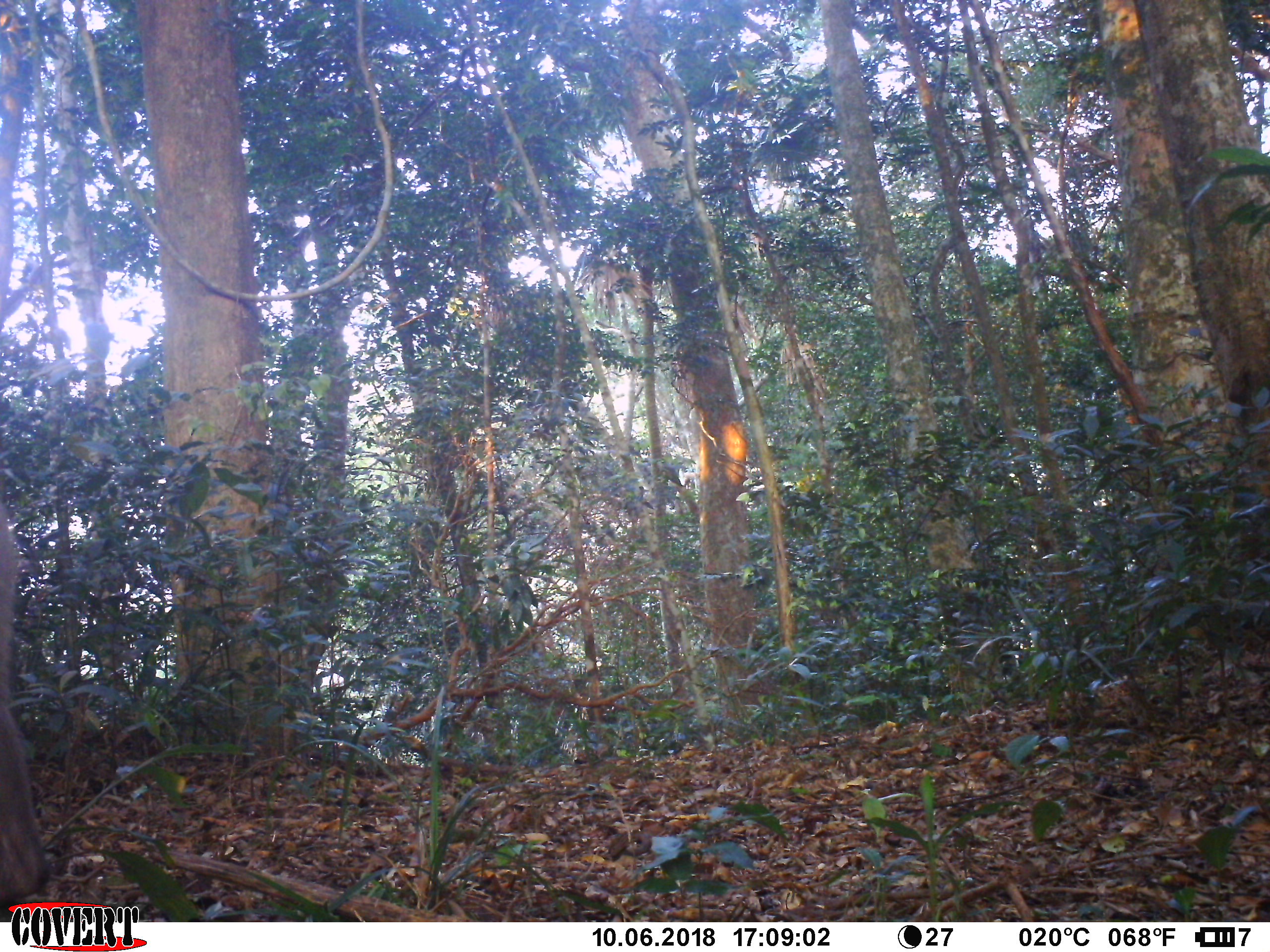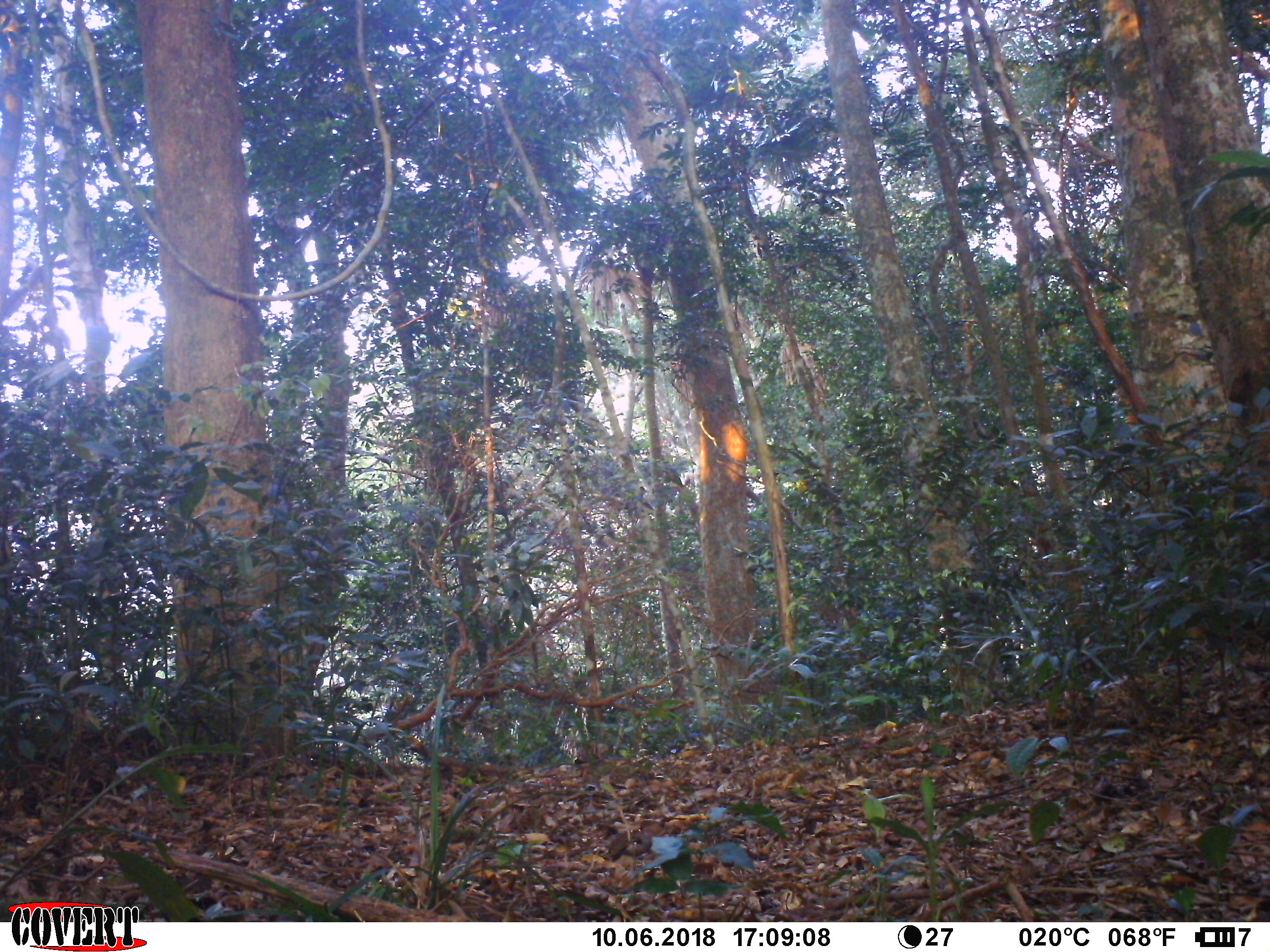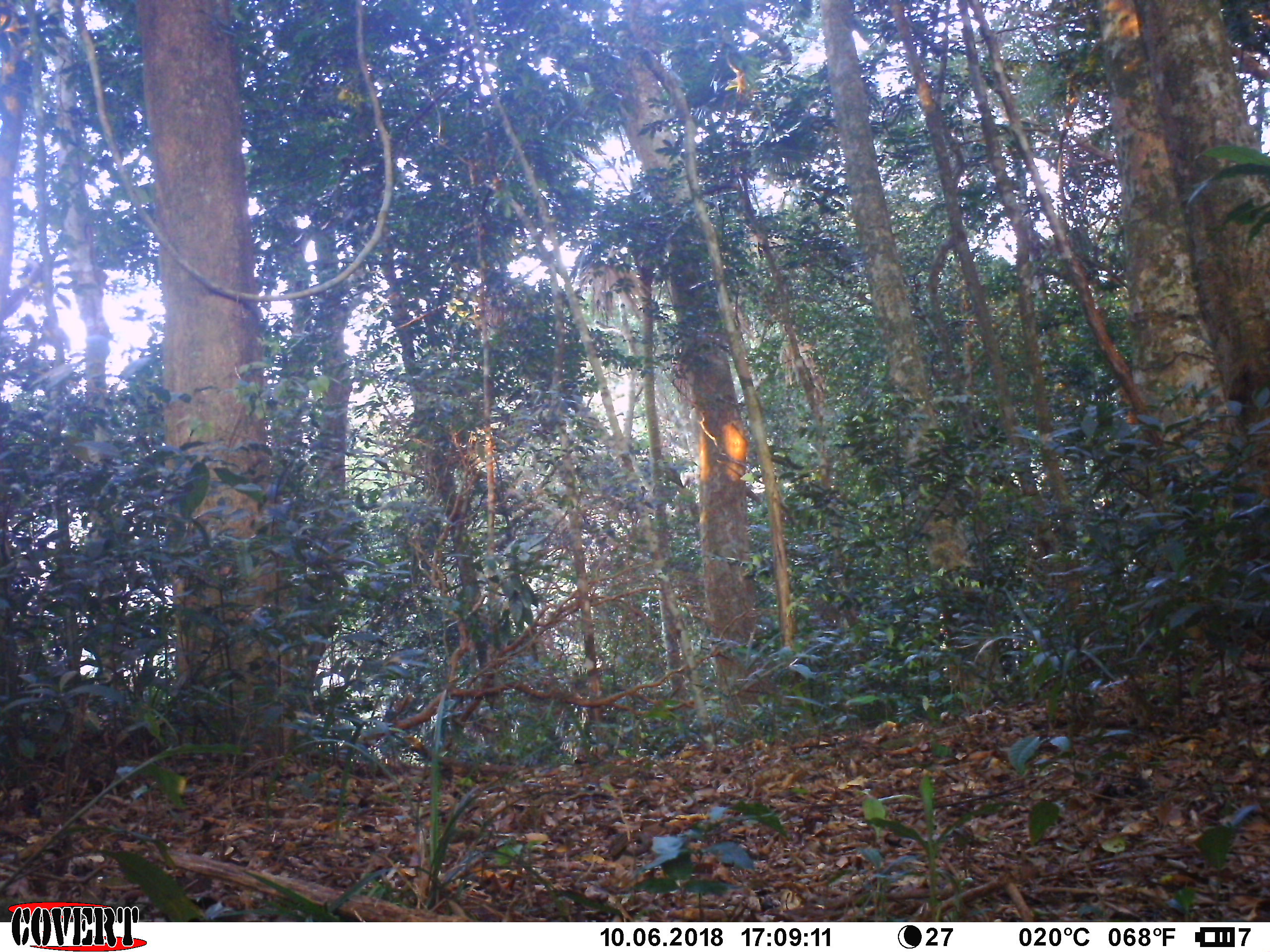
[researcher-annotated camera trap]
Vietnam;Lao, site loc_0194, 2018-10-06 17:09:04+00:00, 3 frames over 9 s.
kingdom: Animalia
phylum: Chordata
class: Mammalia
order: Primates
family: Cercopithecidae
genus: Macaca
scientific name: Macaca nemestrina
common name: pig-tailed macaque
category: pig tailed macaque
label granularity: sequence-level